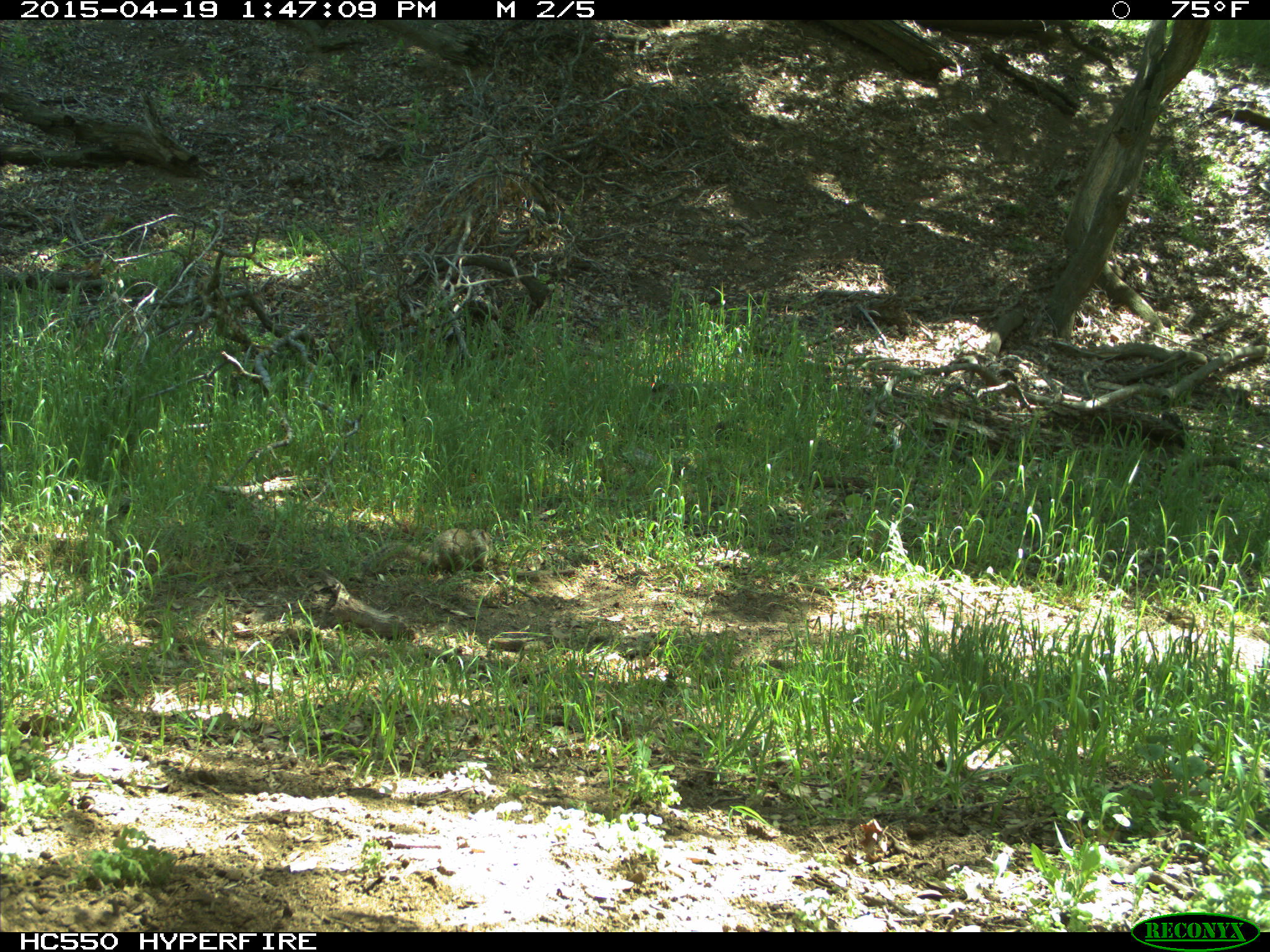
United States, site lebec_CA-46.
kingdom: Animalia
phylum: Chordata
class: Mammalia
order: Rodentia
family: Sciuridae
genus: Otospermophilus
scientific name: Otospermophilus beecheyi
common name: california ground squirrel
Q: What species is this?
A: Otospermophilus beecheyi (california ground squirrel).